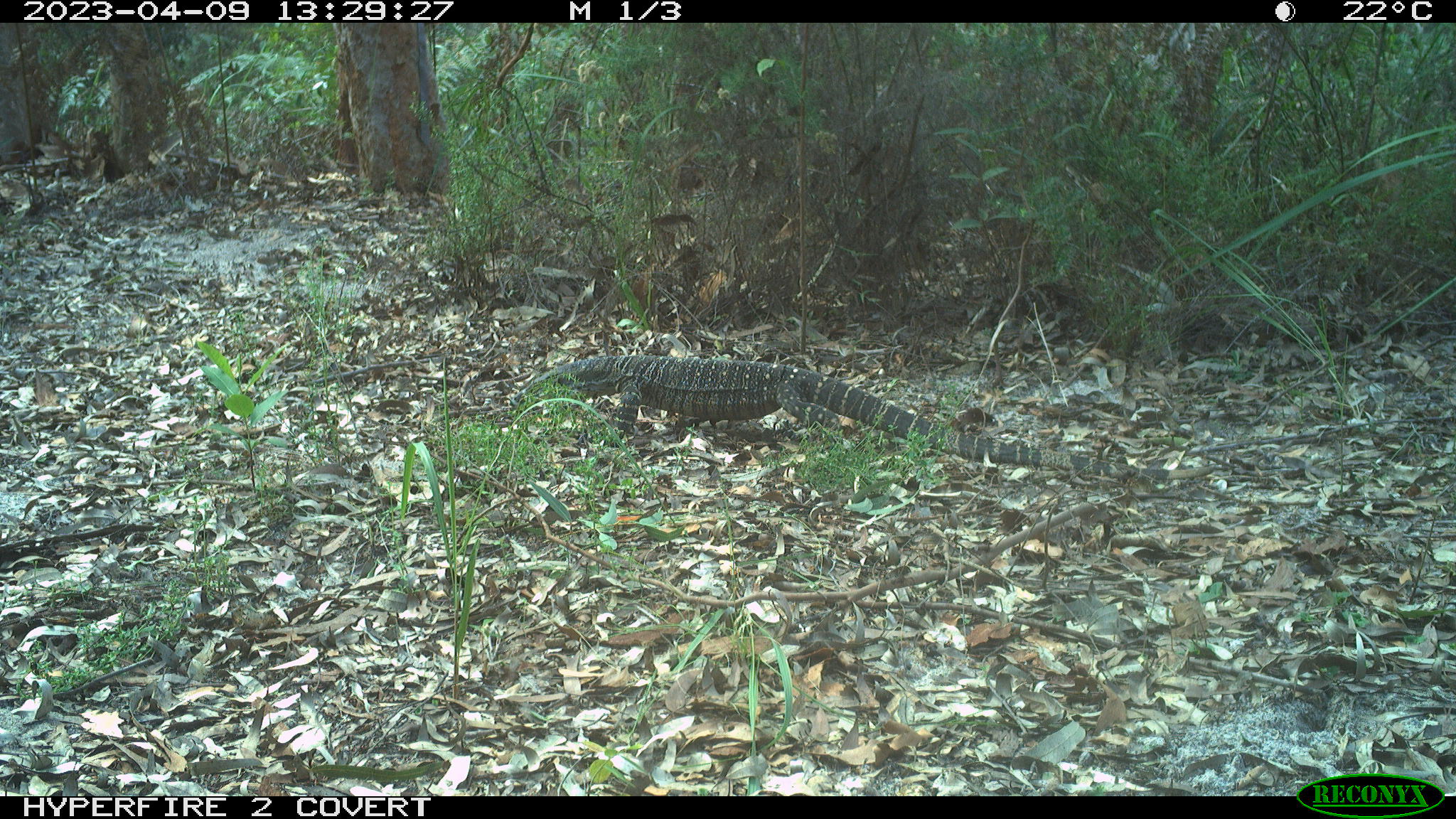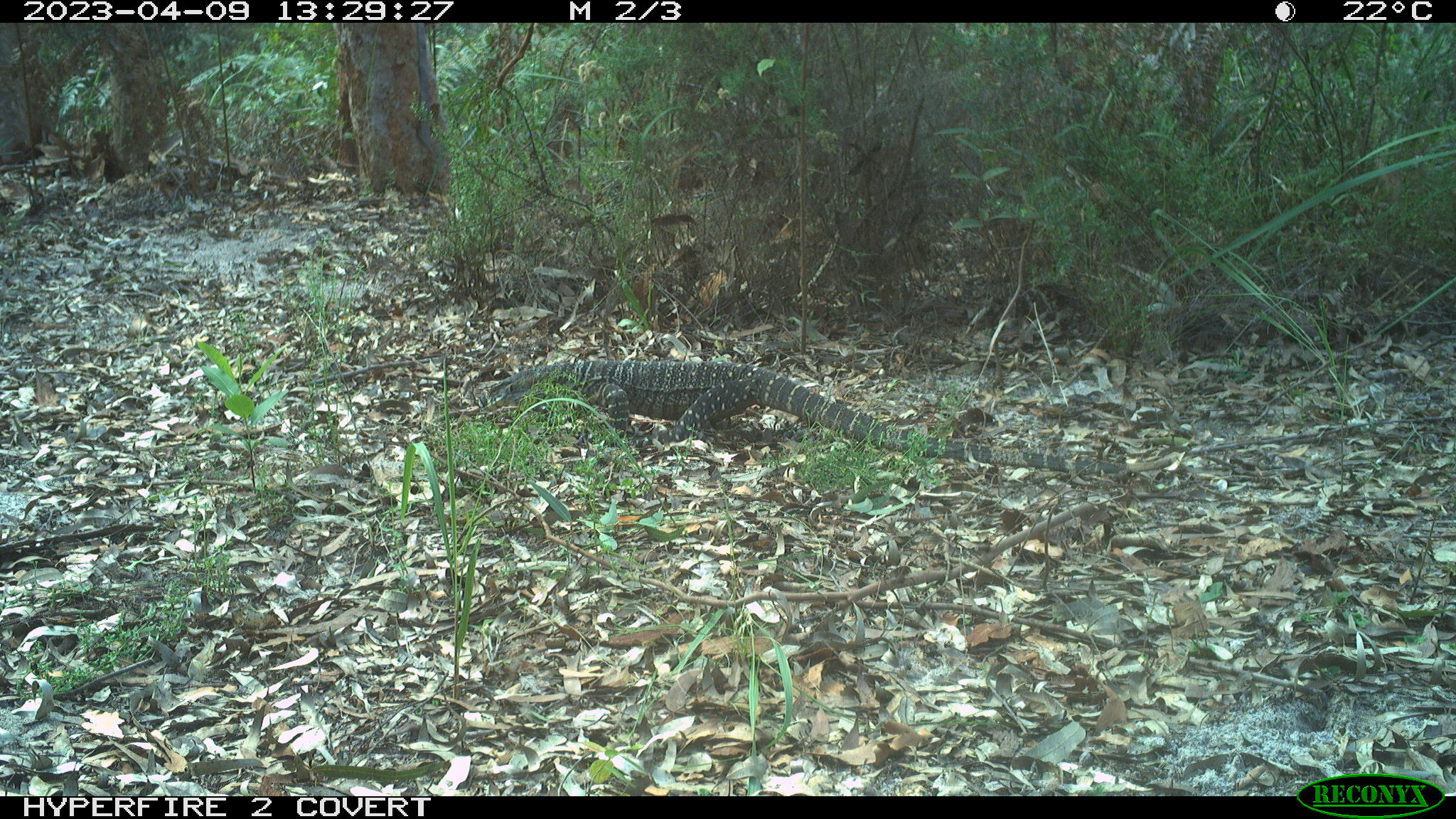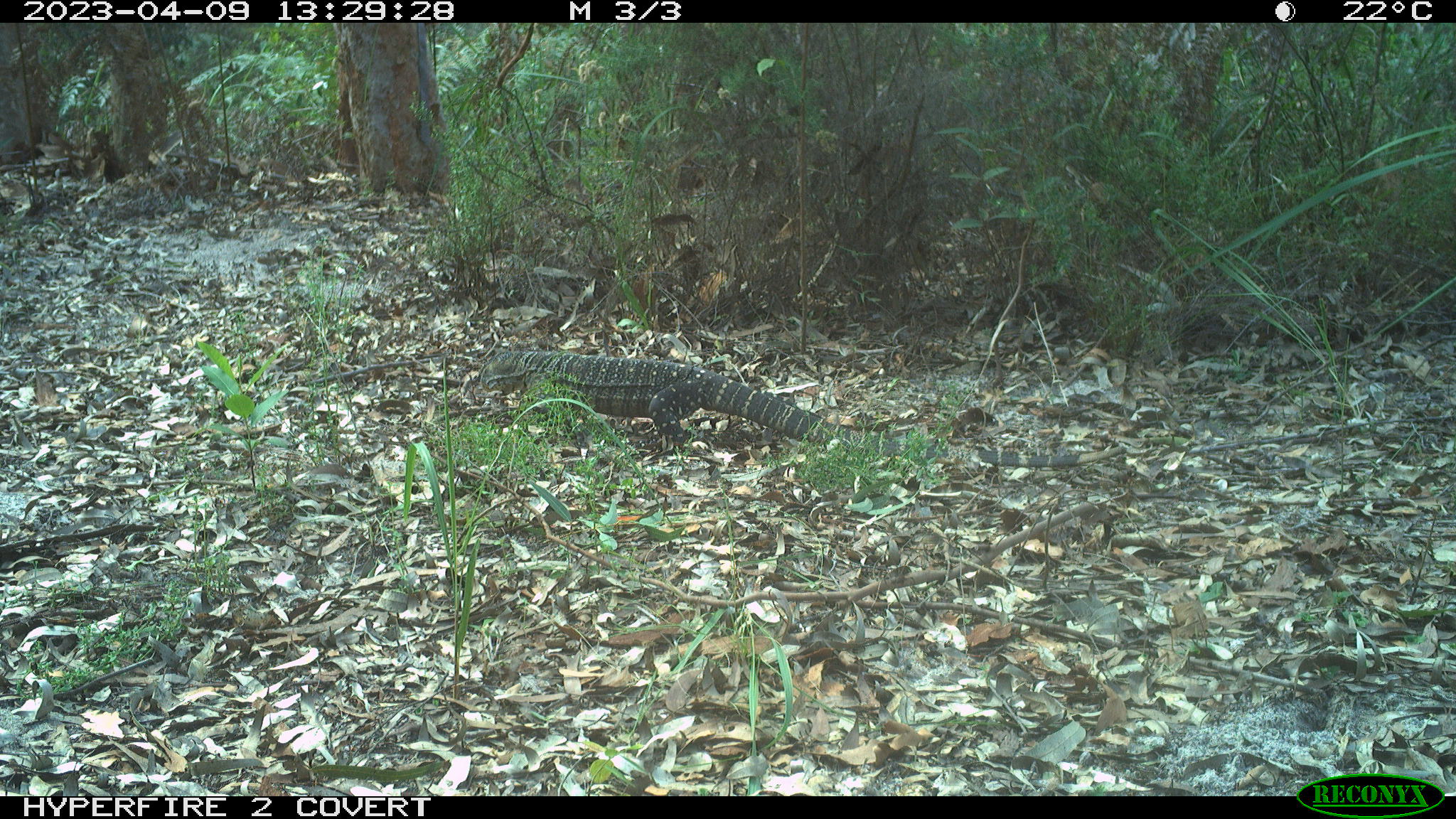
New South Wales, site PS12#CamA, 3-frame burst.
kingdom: Animalia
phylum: Chordata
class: Reptilia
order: Squamata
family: Varanidae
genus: Varanus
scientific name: Varanus varius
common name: lace monitor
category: goanna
Goanna (lace monitor) (Varanus varius).